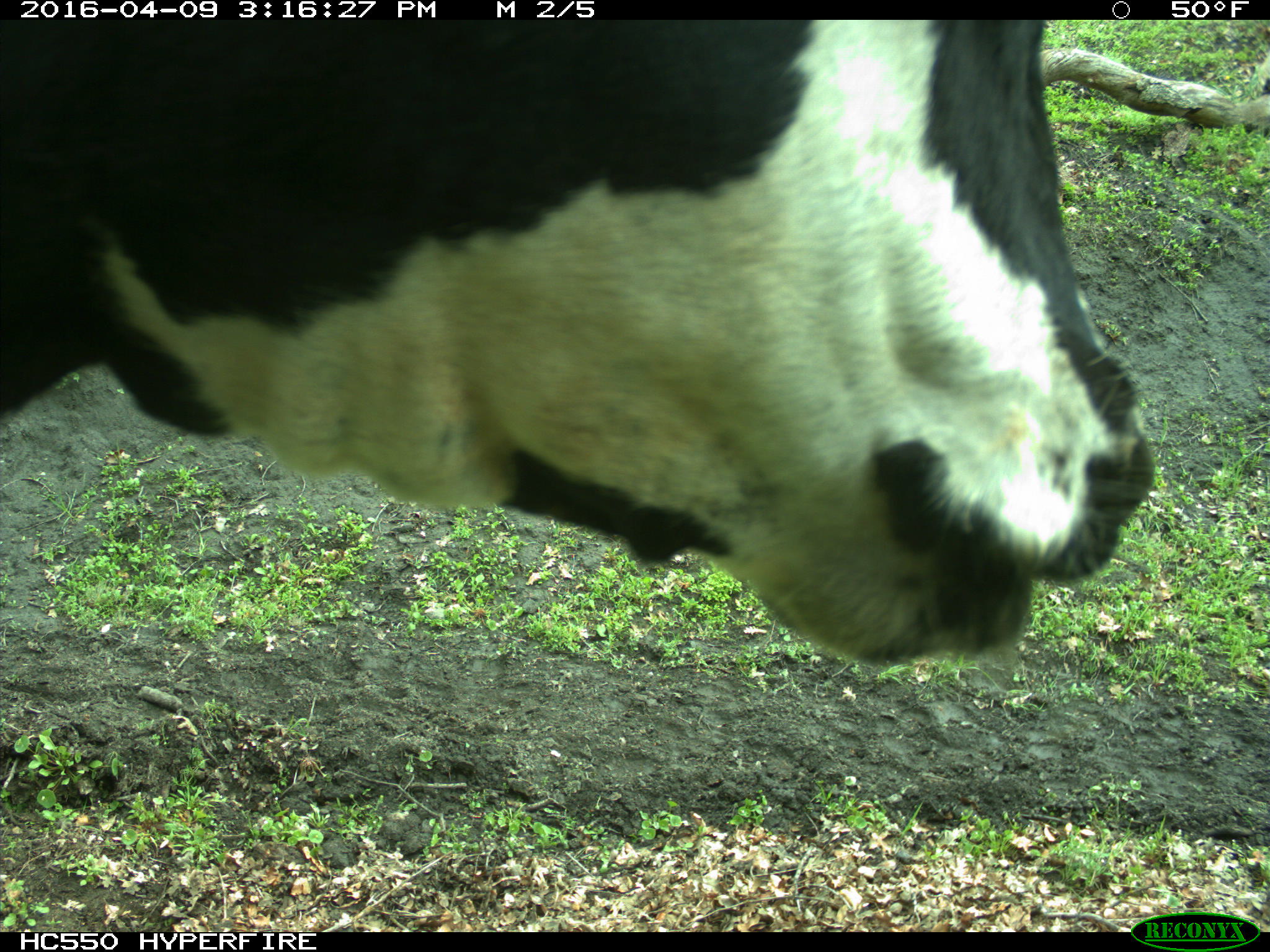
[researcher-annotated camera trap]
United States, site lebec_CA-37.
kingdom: Animalia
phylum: Chordata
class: Mammalia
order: Artiodactyla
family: Bovidae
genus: Bos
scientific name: Bos taurus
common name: domestic cow